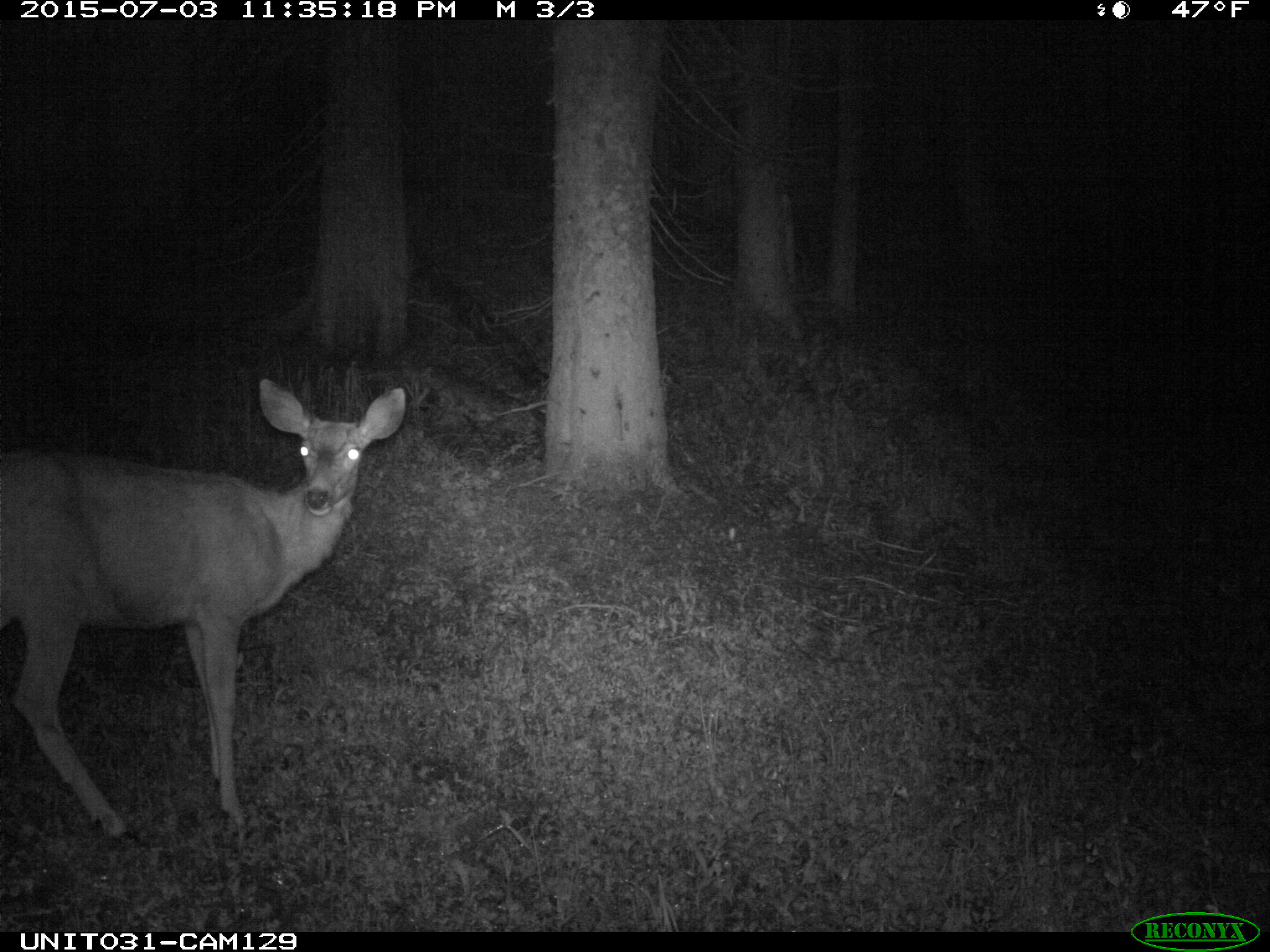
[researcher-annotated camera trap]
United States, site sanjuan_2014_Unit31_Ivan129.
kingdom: Animalia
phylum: Chordata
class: Mammalia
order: Artiodactyla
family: Cervidae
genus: Odocoileus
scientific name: Odocoileus hemionus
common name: mule deer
Odocoileus hemionus (mule deer).